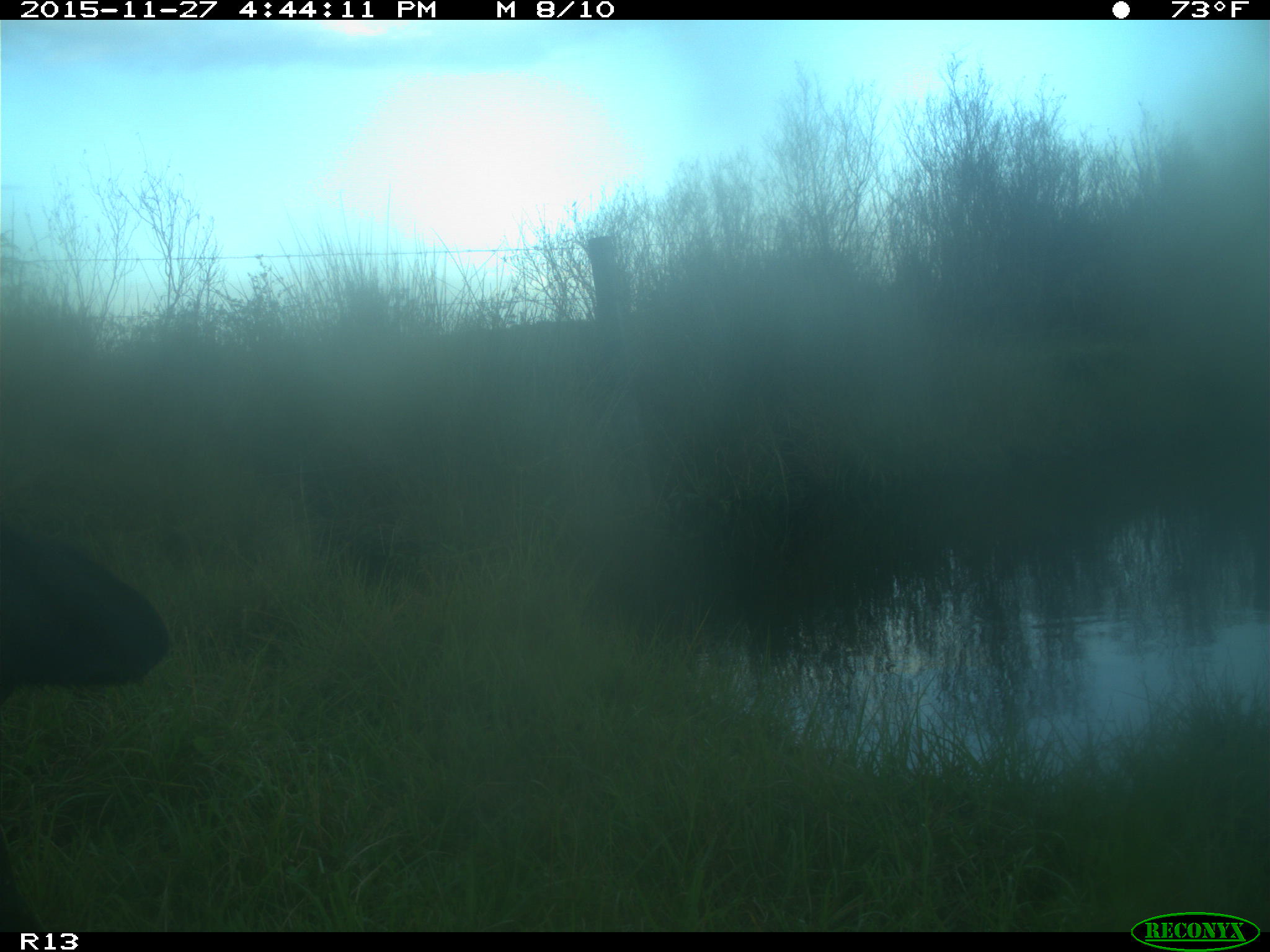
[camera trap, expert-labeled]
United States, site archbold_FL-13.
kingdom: Animalia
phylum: Chordata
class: Mammalia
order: Artiodactyla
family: Bovidae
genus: Bos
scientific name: Bos taurus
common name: domestic cow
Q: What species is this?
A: Bos taurus (domestic cow).